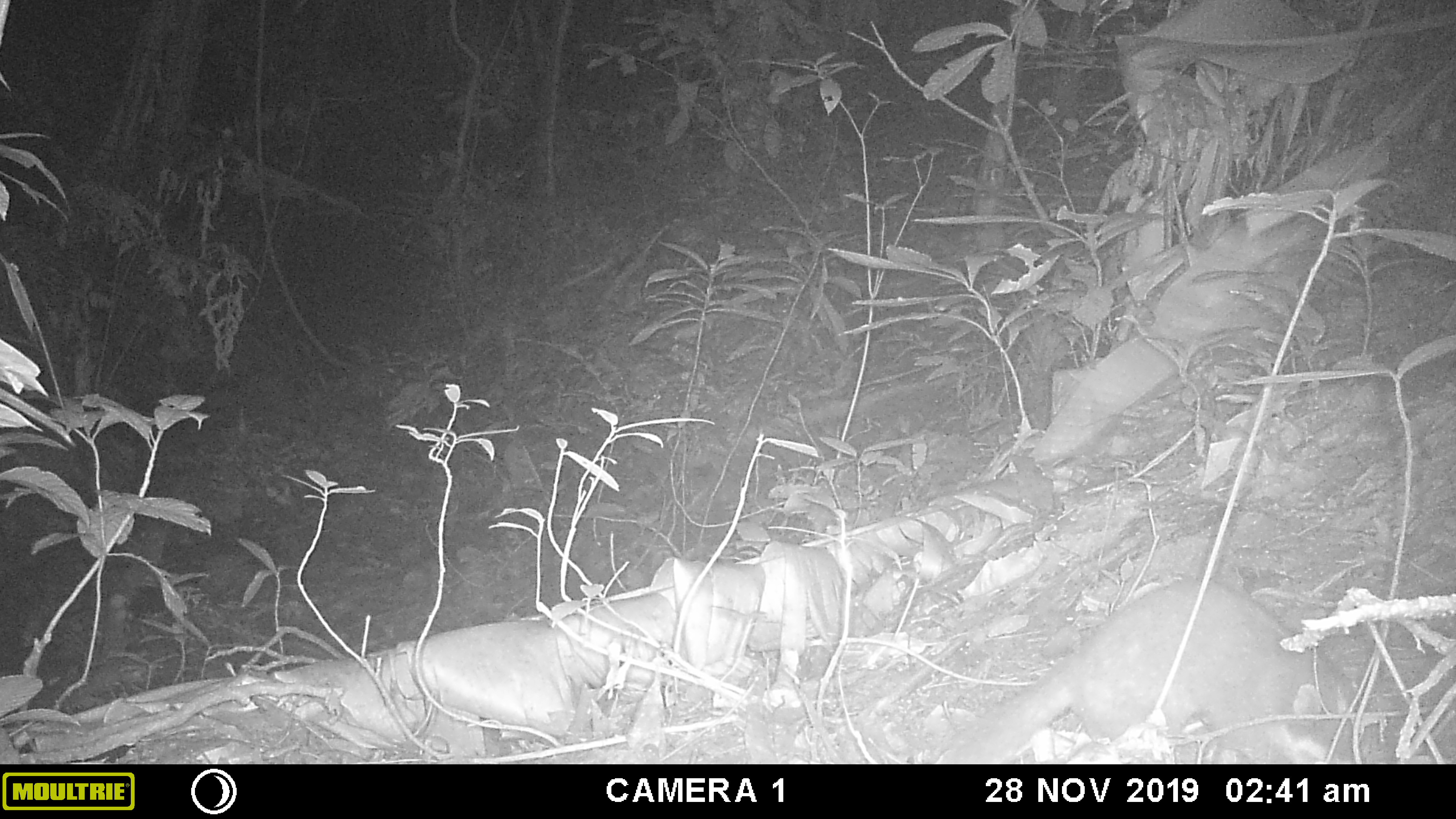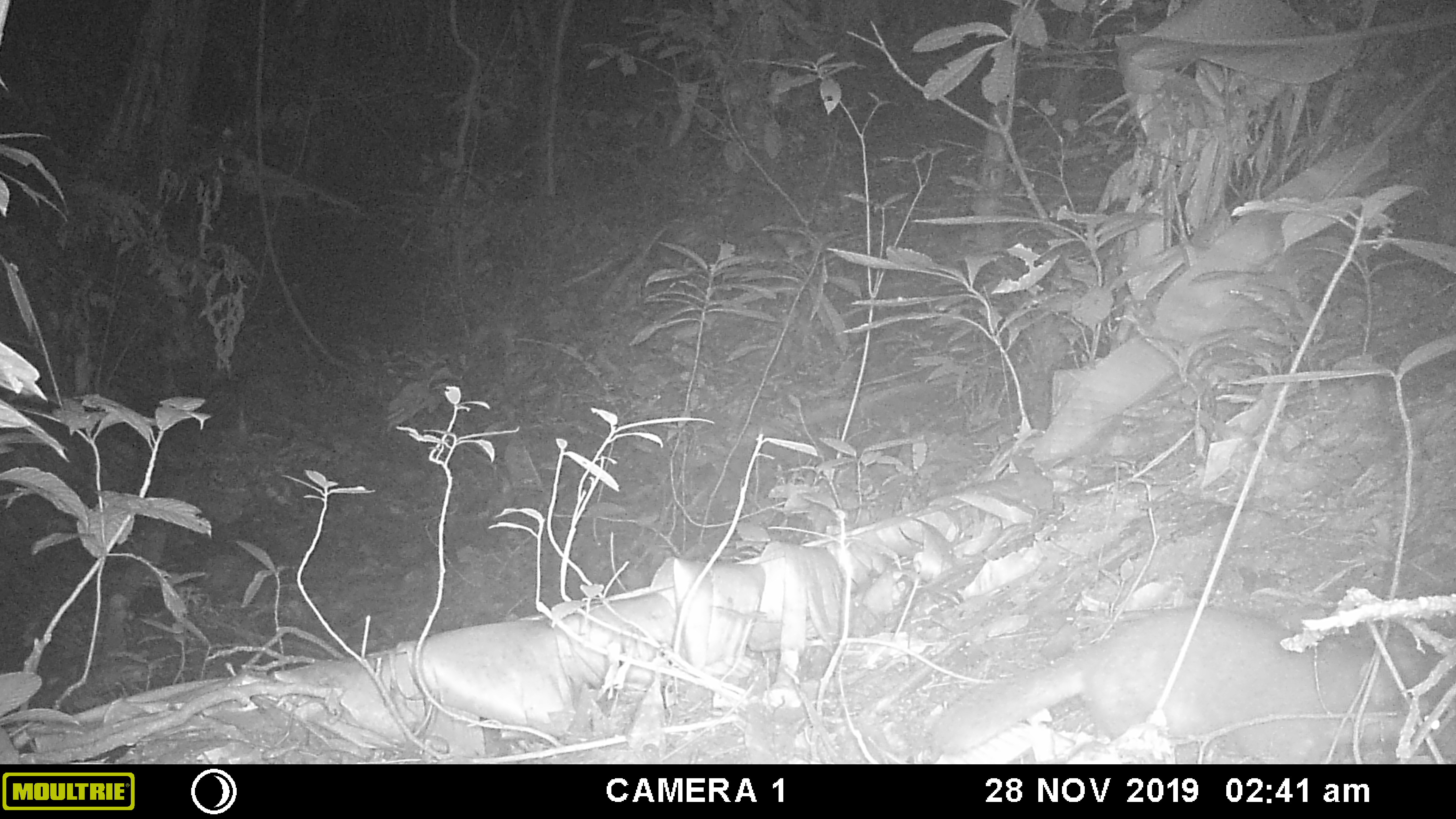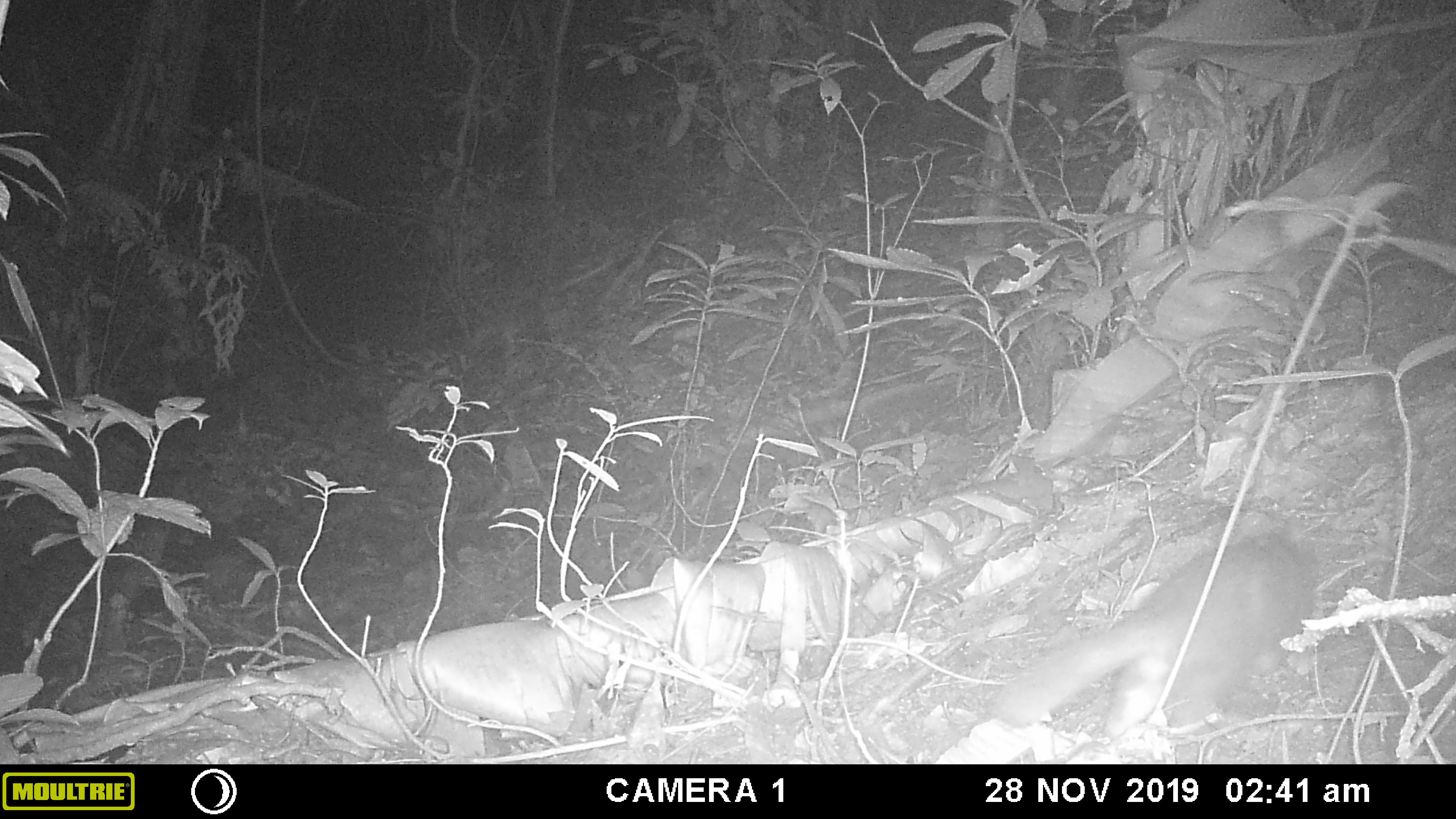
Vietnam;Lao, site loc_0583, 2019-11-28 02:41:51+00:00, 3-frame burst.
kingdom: Animalia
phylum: Chordata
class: Mammalia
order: Carnivora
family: Mustelidae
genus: Melogale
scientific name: Melogale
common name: ferret badger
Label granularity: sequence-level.